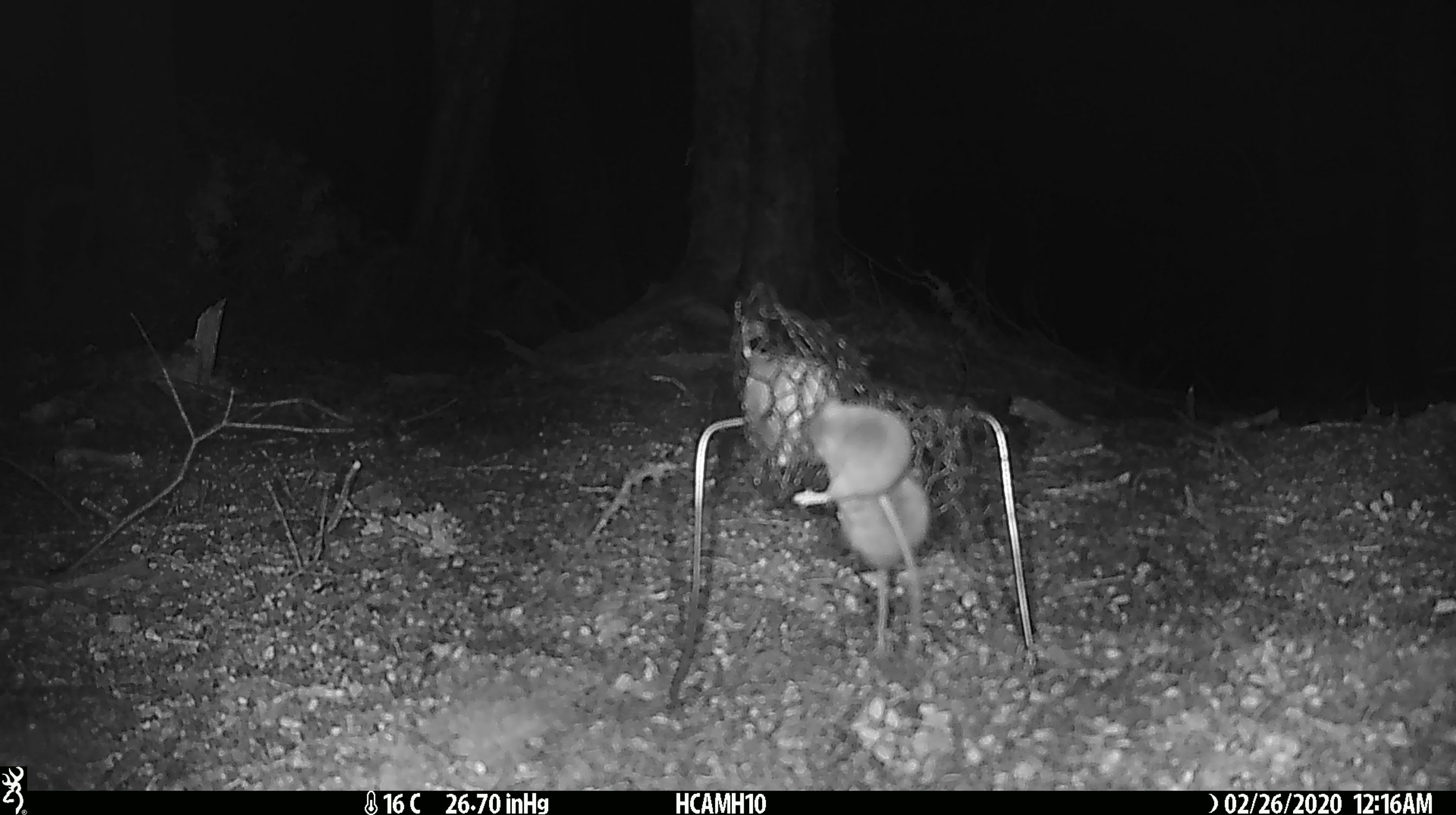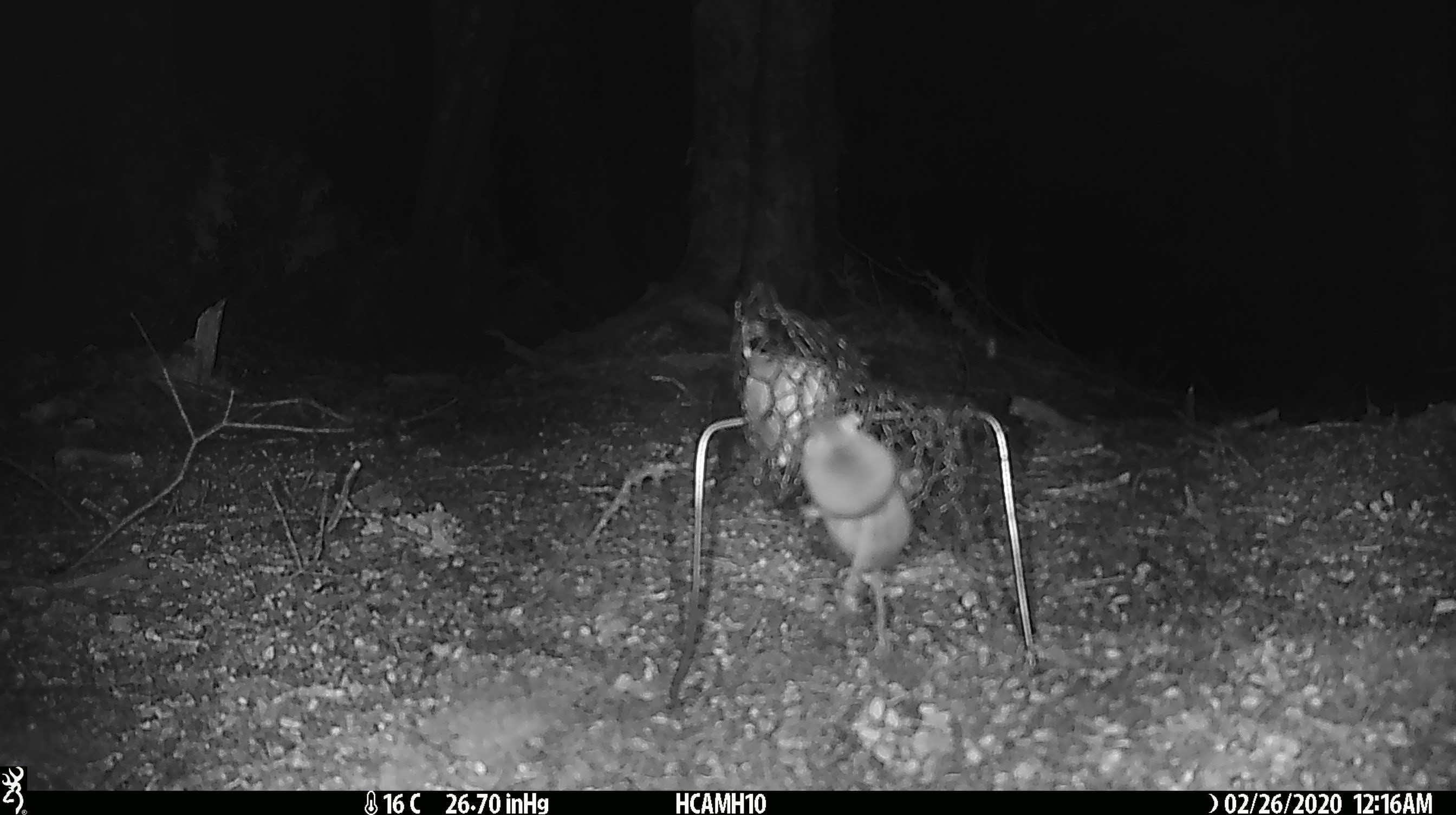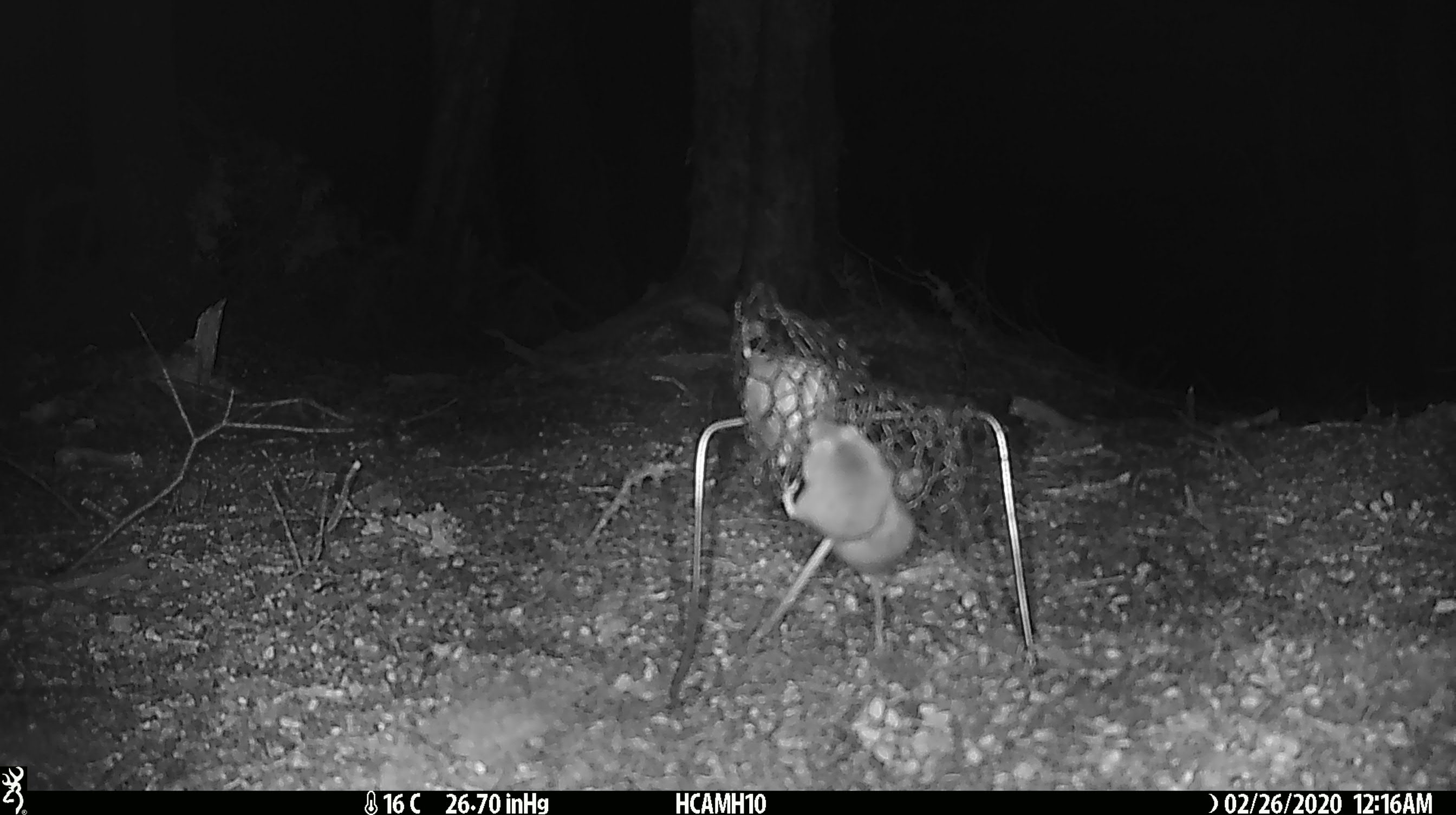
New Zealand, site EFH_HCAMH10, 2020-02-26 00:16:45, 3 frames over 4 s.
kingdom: Animalia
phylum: Chordata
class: Mammalia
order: Rodentia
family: Muridae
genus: Mus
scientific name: Mus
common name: mouse